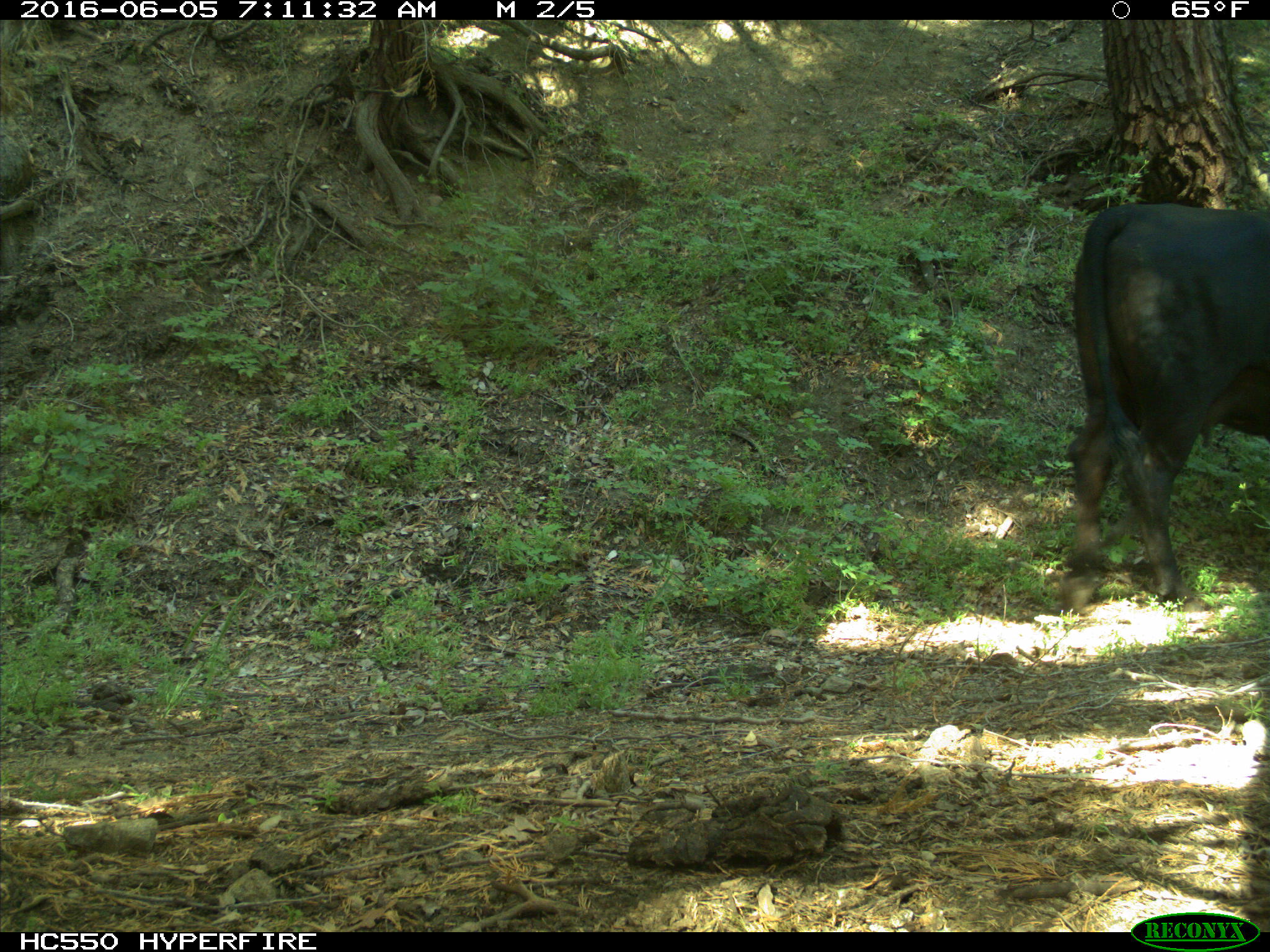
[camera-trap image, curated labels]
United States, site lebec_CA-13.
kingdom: Animalia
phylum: Chordata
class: Mammalia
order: Artiodactyla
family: Bovidae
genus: Bos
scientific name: Bos taurus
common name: domestic cow